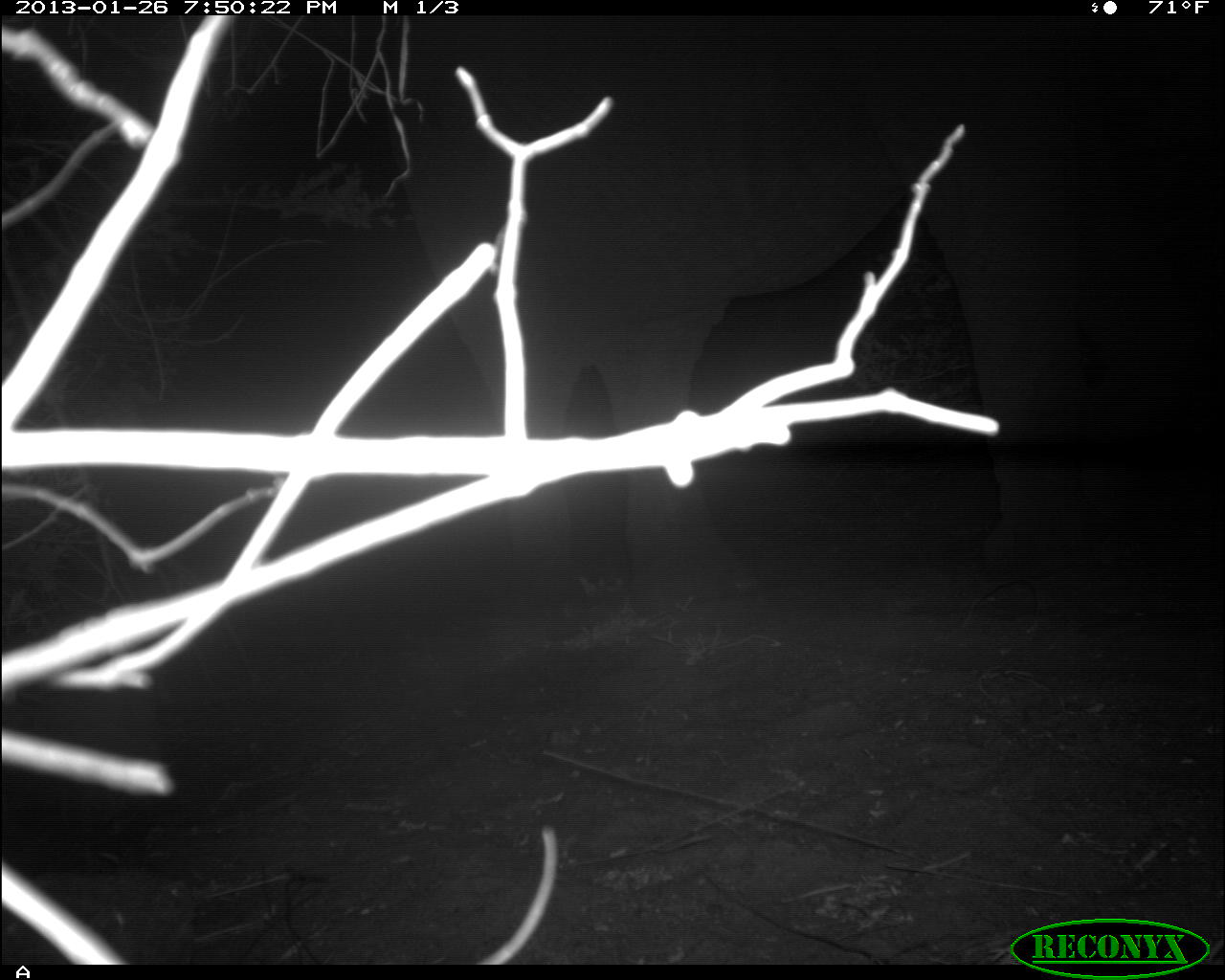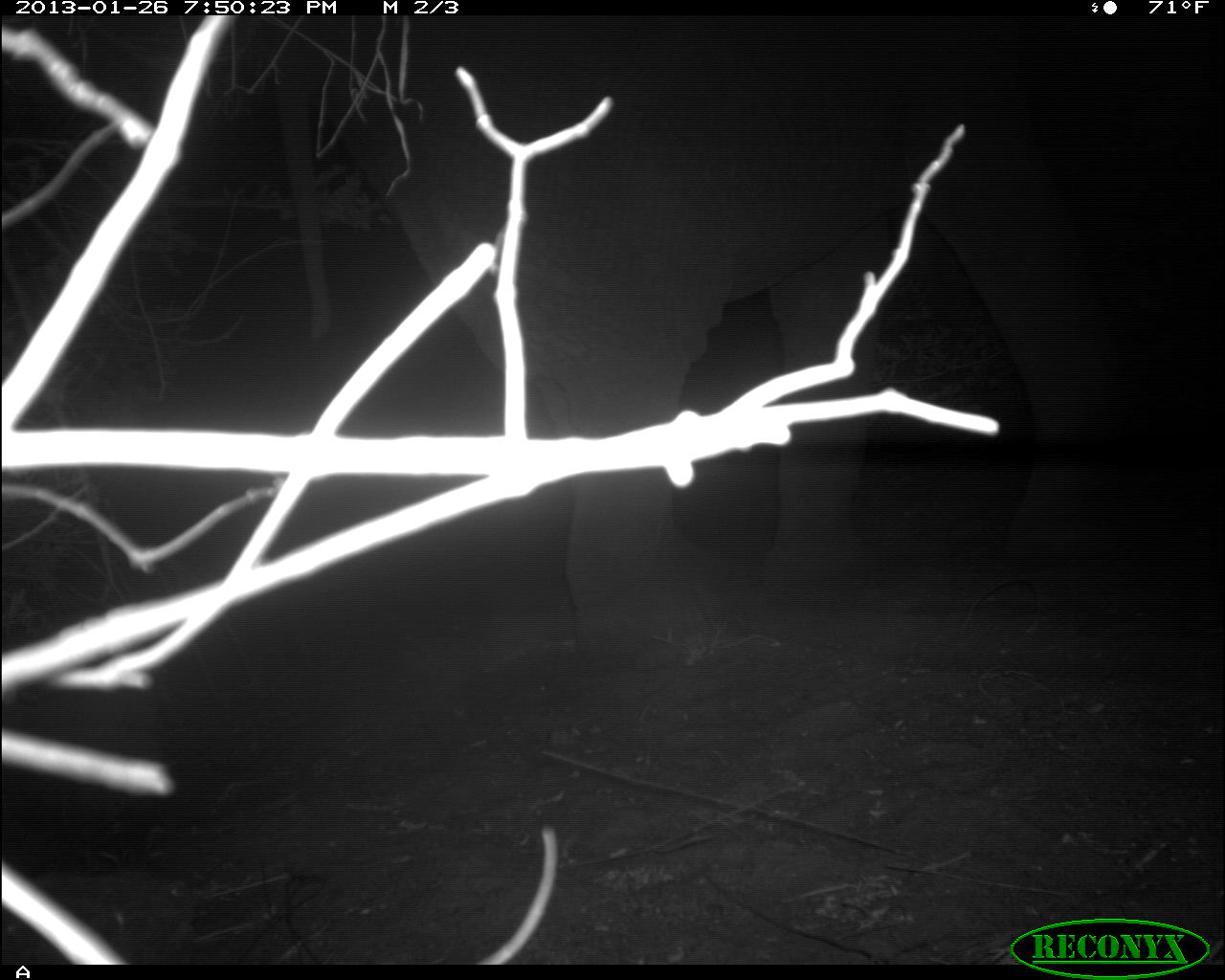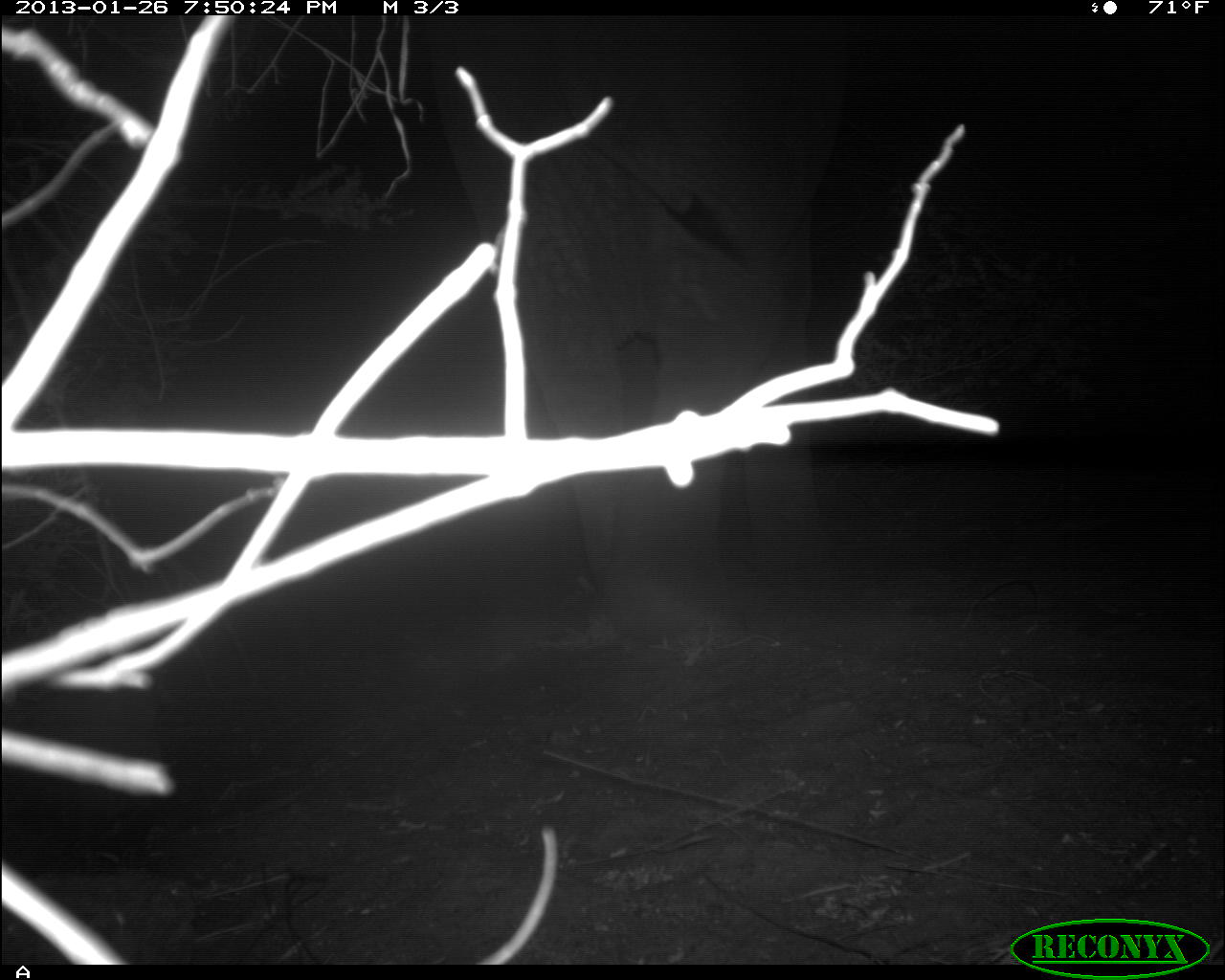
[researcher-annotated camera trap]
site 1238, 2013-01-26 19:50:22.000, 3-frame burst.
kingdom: Animalia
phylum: Chordata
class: Mammalia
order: Proboscidea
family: Elephantidae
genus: Loxodonta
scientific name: Loxodonta africana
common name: african bush elephant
Loxodonta africana (african bush elephant), count 1.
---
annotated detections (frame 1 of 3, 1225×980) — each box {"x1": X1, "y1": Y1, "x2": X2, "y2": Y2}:
loxodonta africana: {"x1": 384, "y1": 16, "x2": 1158, "y2": 629}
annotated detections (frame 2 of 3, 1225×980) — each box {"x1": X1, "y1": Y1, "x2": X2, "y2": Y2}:
loxodonta africana: {"x1": 271, "y1": 14, "x2": 1150, "y2": 675}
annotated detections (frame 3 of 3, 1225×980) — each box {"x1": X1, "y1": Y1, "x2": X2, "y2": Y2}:
loxodonta africana: {"x1": 416, "y1": 15, "x2": 836, "y2": 653}